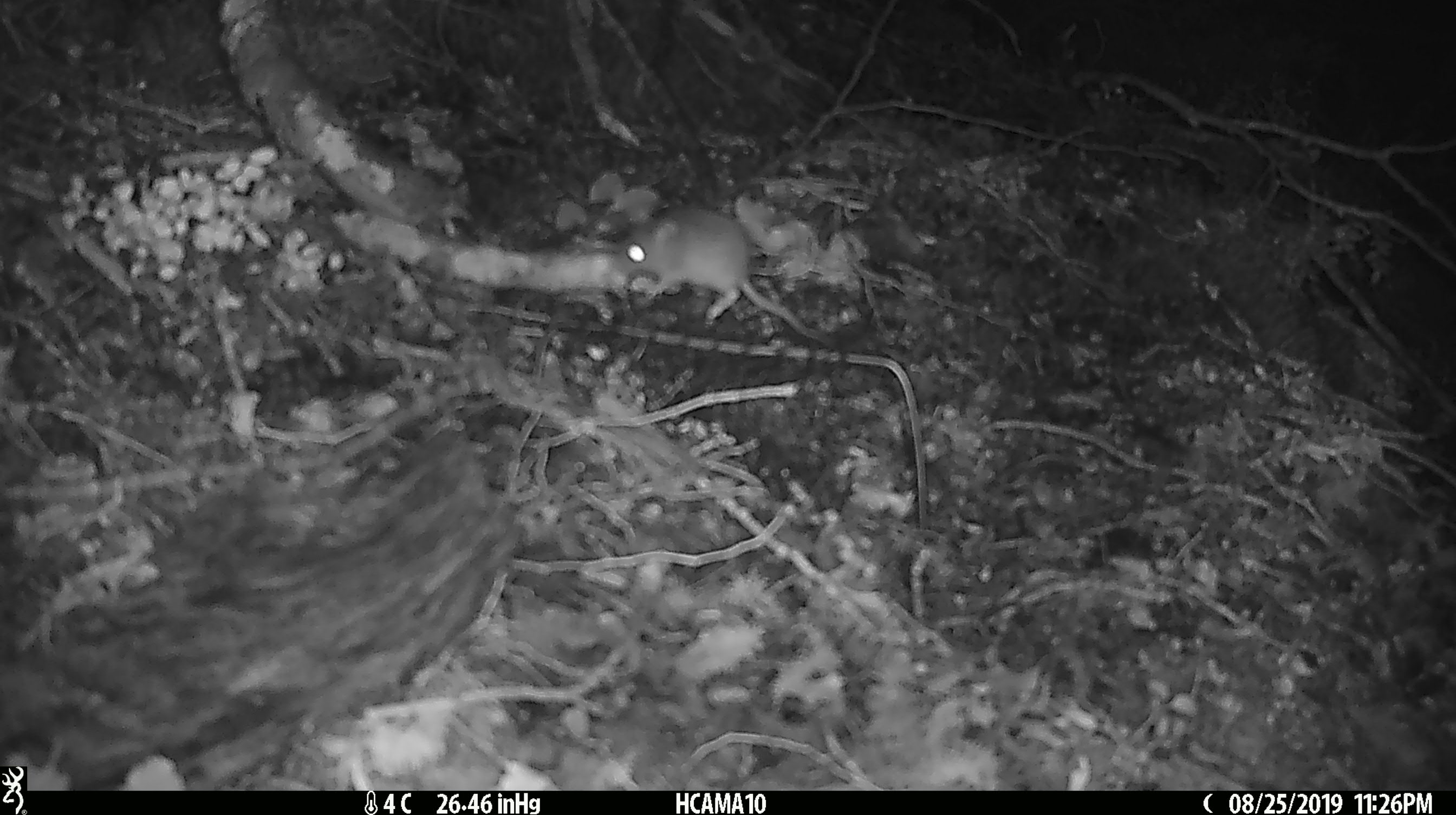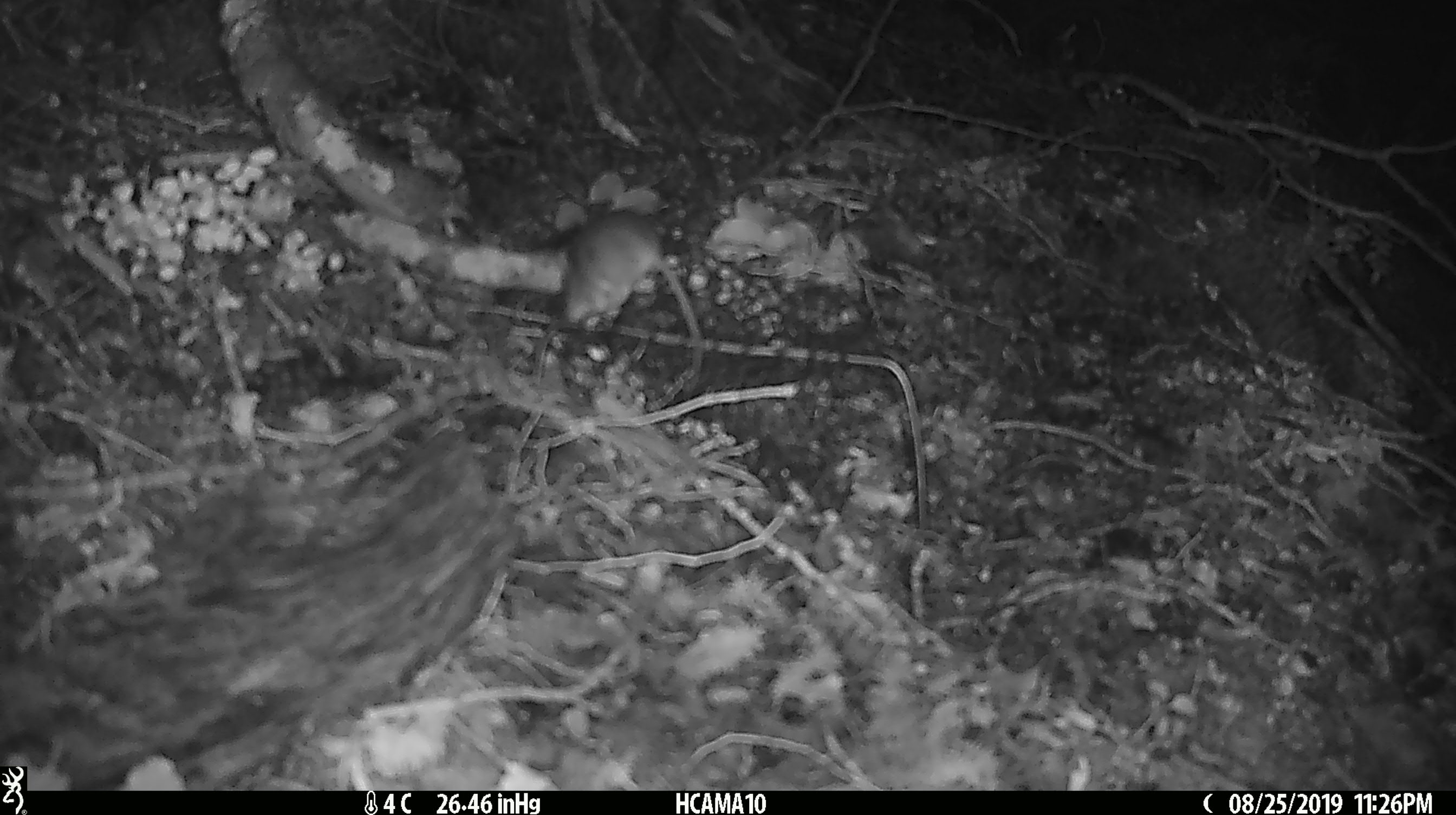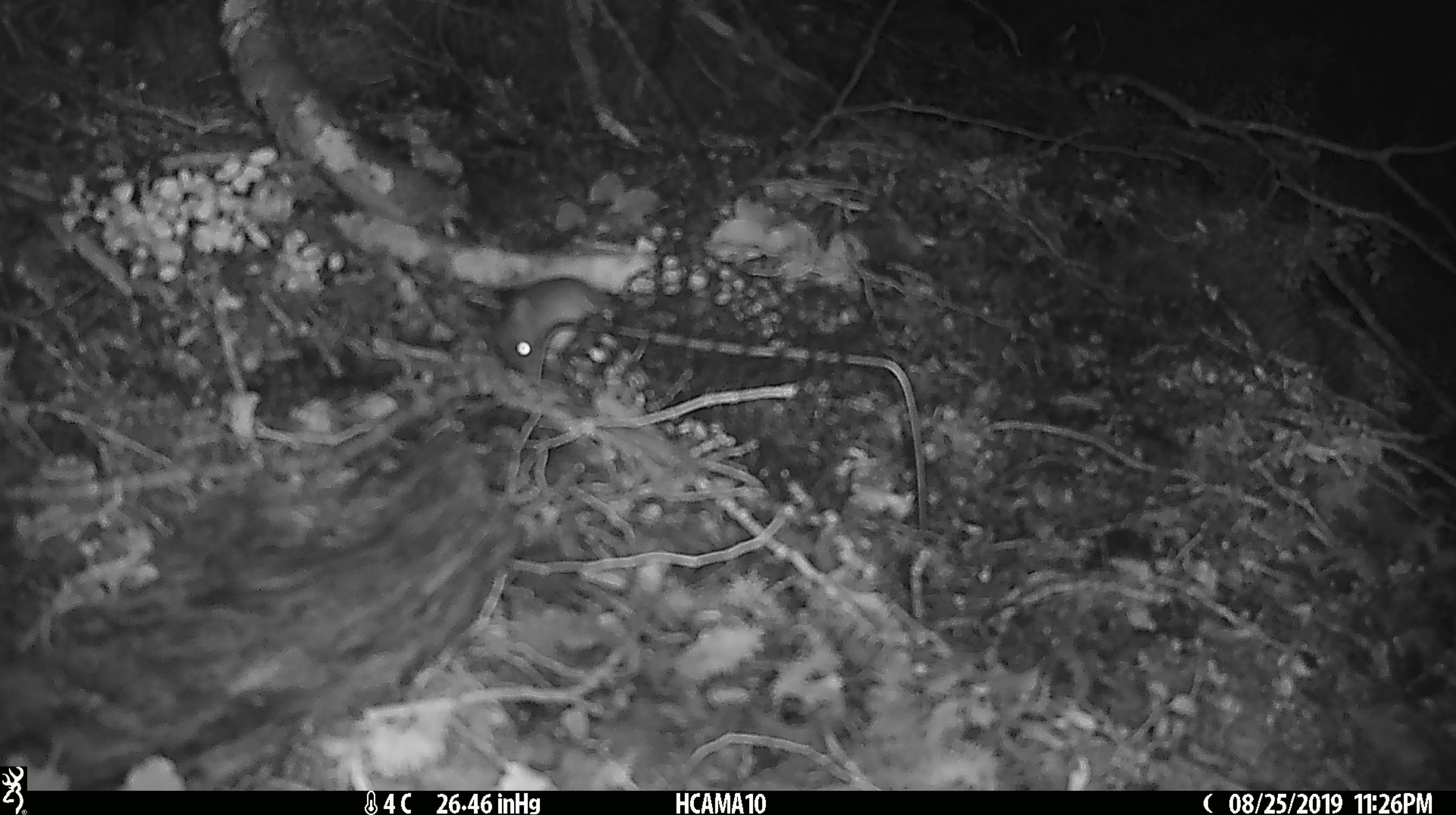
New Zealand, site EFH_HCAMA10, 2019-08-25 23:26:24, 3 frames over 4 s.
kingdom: Animalia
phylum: Chordata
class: Mammalia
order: Rodentia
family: Muridae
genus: Mus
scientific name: Mus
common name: mouse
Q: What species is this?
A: Mouse (Mus).